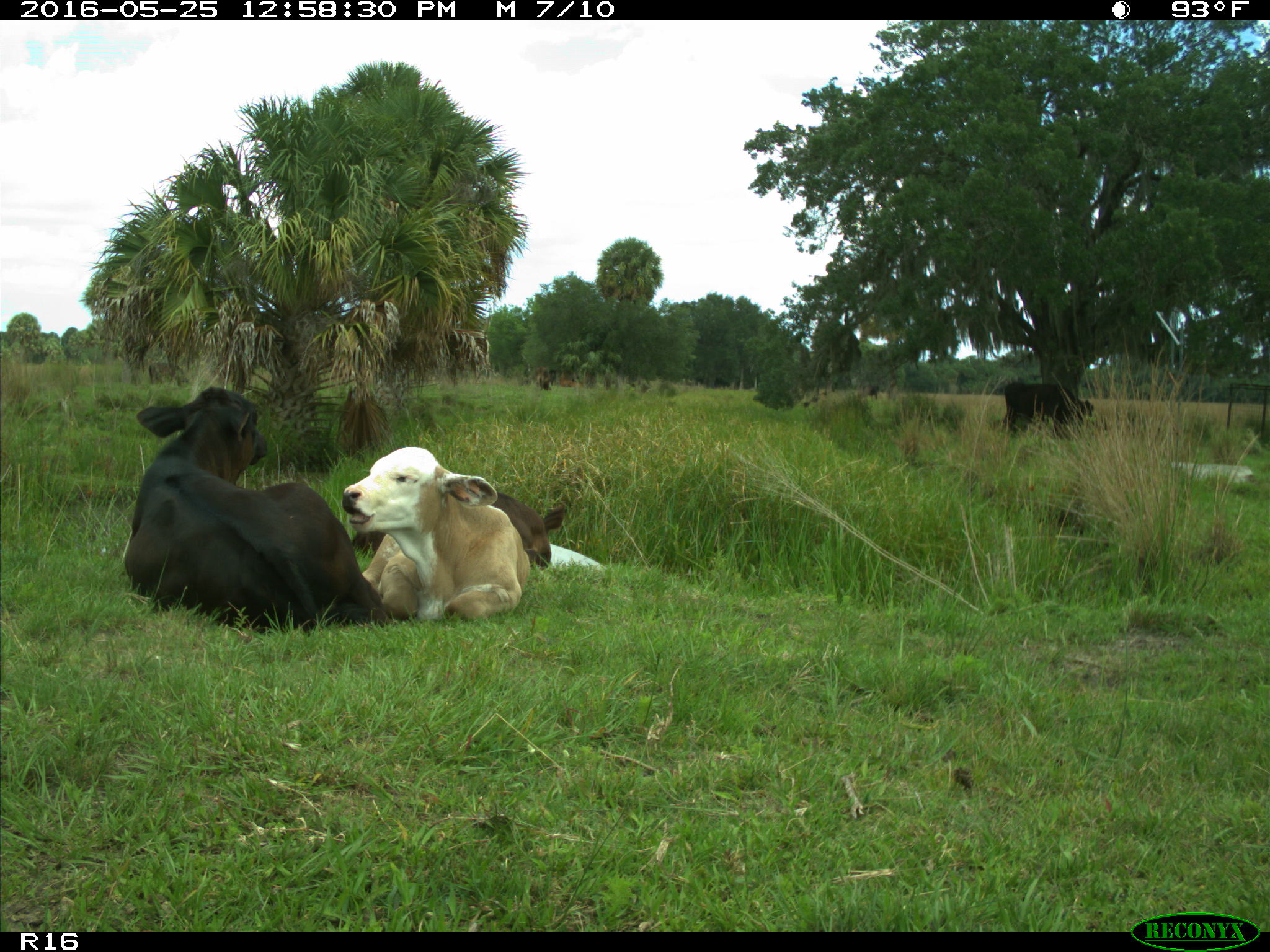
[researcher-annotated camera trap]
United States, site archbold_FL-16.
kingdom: Animalia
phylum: Chordata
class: Mammalia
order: Artiodactyla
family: Bovidae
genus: Bos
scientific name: Bos taurus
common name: domestic cow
Bos taurus (domestic cow).